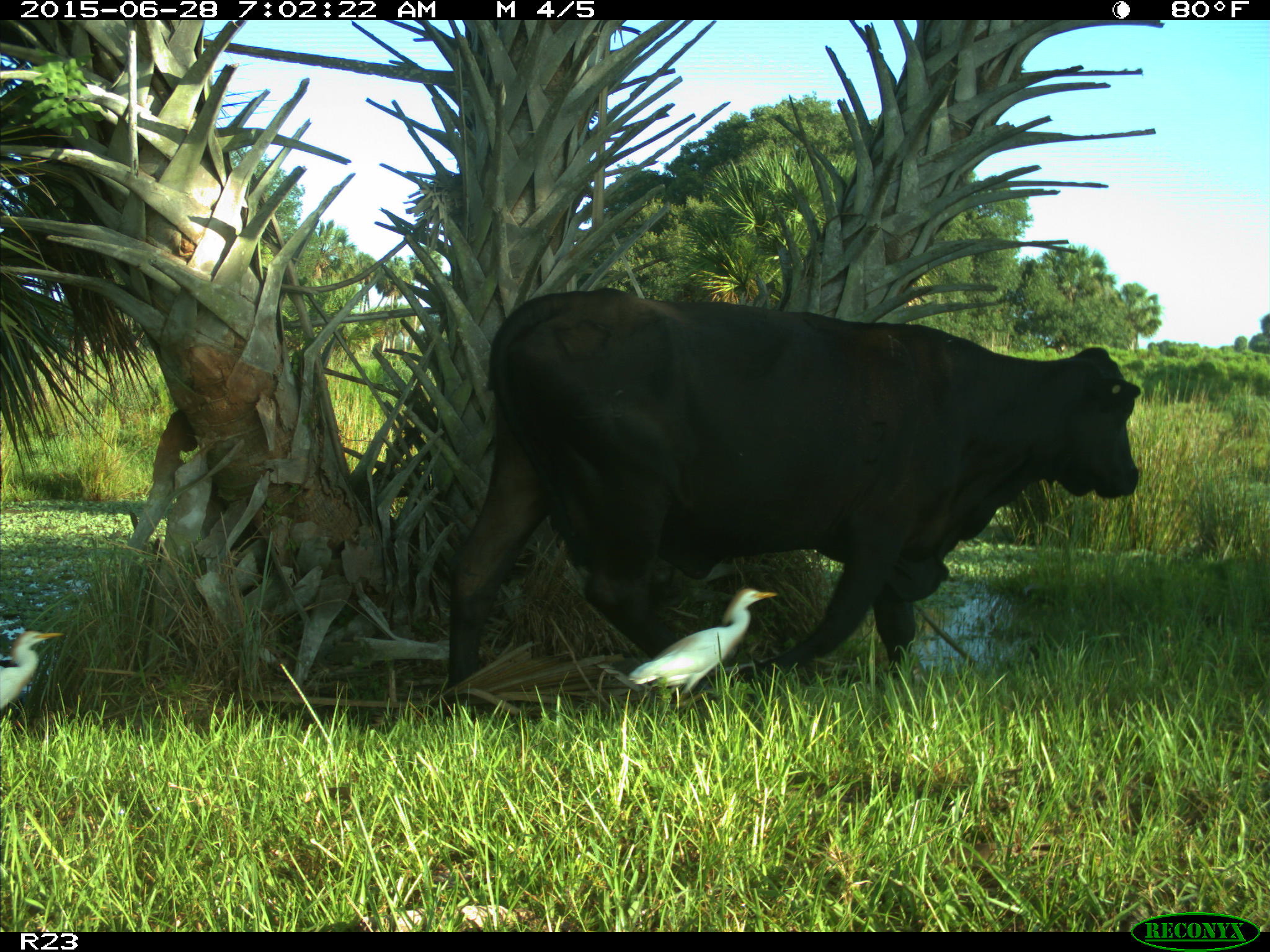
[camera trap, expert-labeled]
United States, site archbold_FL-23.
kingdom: Animalia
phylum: Chordata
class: Mammalia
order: Artiodactyla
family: Bovidae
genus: Bos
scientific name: Bos taurus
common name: domestic cow